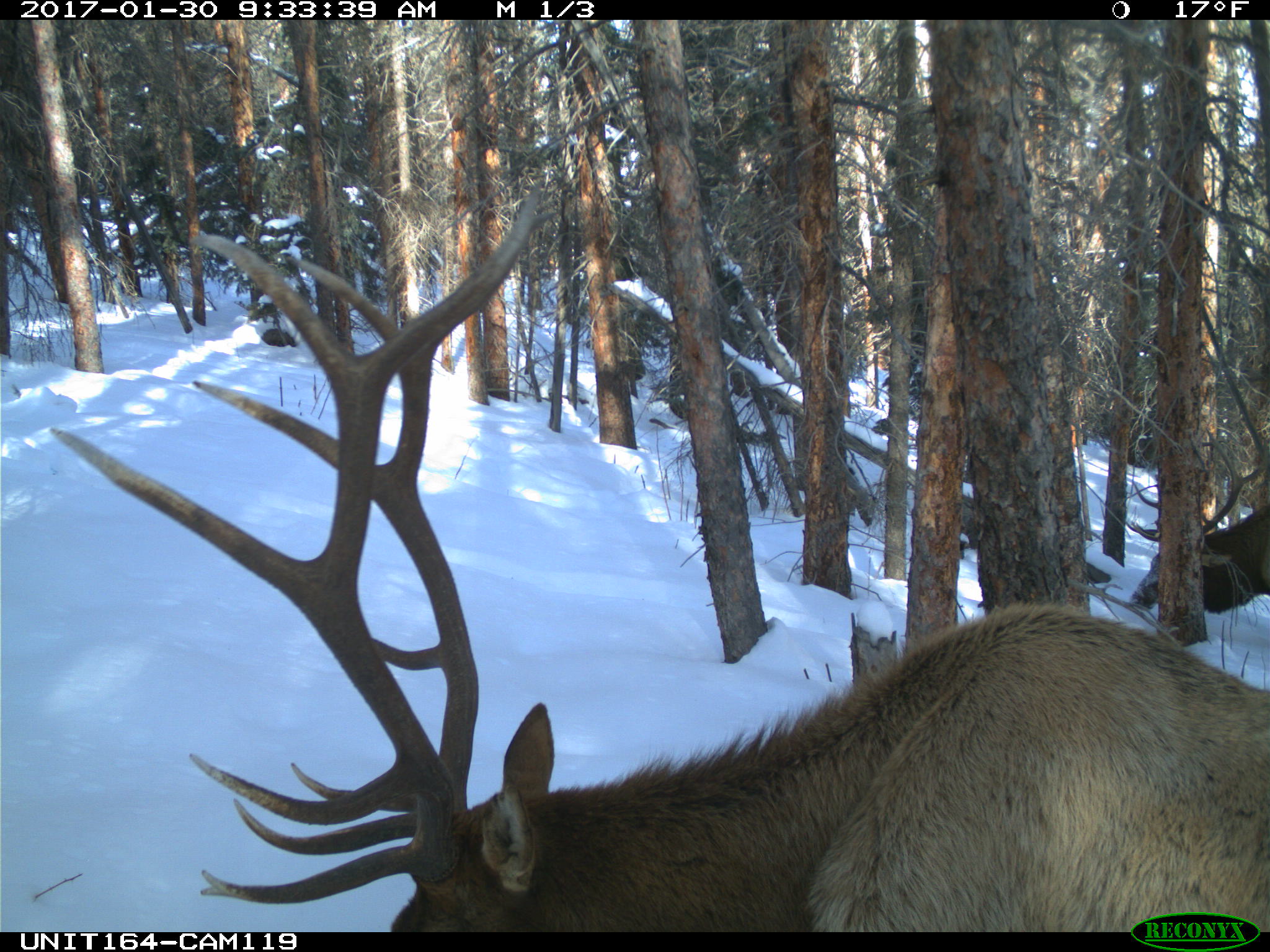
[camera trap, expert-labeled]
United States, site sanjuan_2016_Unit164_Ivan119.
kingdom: Animalia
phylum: Chordata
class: Mammalia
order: Artiodactyla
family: Cervidae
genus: Cervus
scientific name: Cervus elaphus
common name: red deer